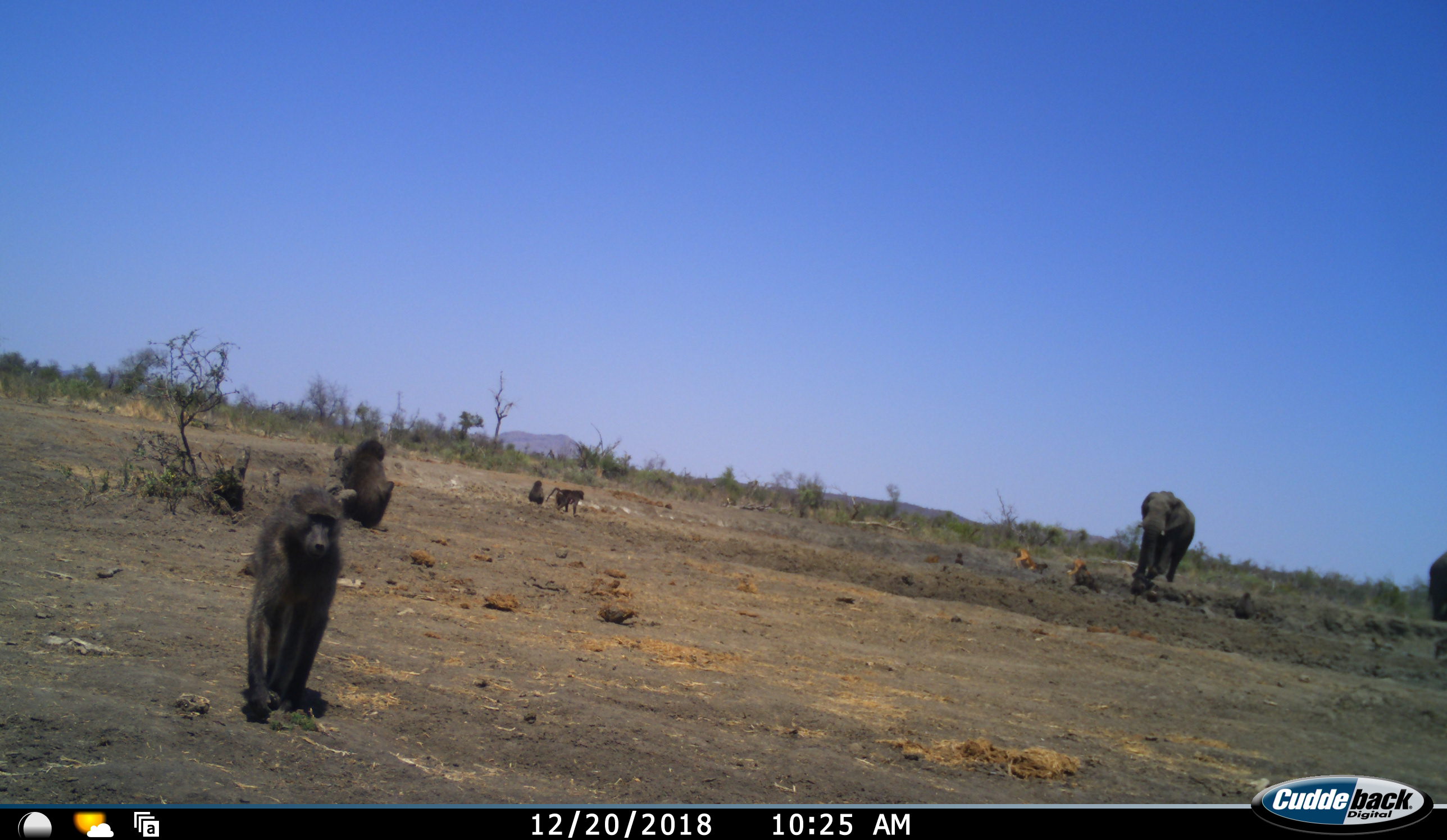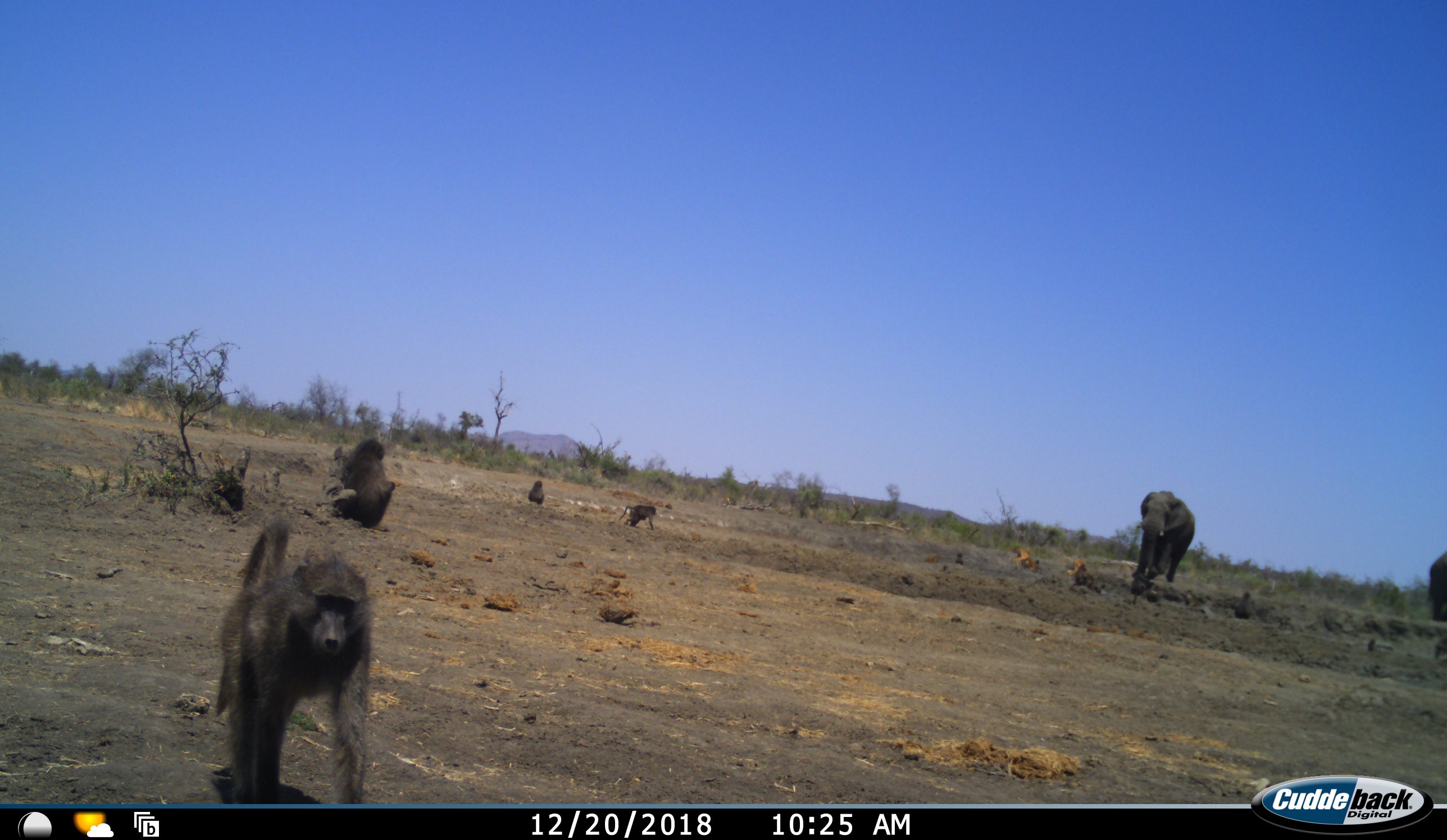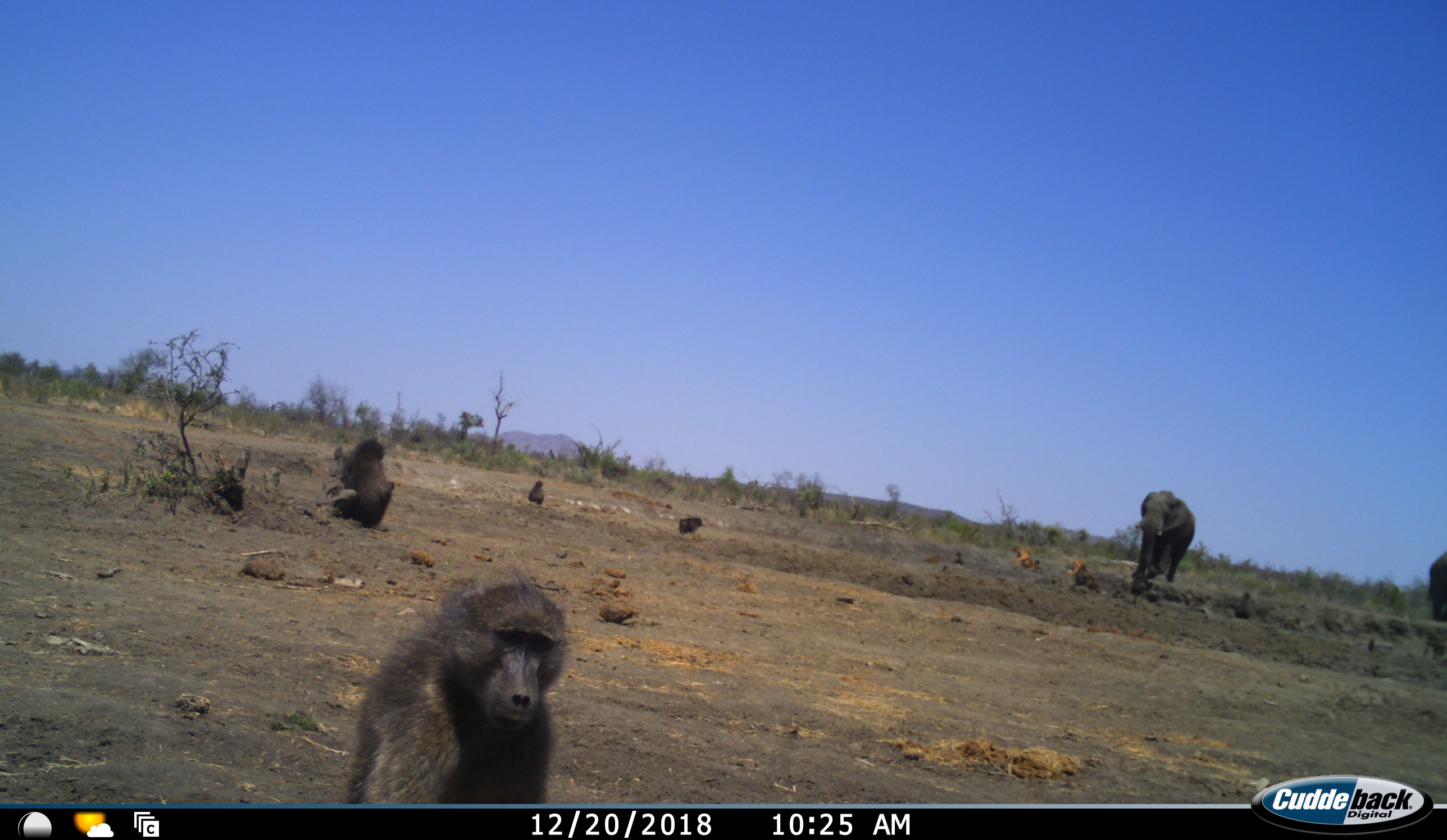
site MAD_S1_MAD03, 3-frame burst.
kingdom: Animalia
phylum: Chordata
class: Mammalia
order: Primates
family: Cercopithecidae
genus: Papio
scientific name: Papio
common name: baboon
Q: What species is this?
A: Baboon (Papio).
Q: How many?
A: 7.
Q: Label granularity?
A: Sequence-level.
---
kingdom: Animalia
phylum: Chordata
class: Mammalia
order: Proboscidea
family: Elephantidae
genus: Loxodonta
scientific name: Loxodonta africana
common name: african bush elephant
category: elephant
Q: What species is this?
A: Elephant (african bush elephant) (Loxodonta africana).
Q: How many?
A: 2.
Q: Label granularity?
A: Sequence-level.